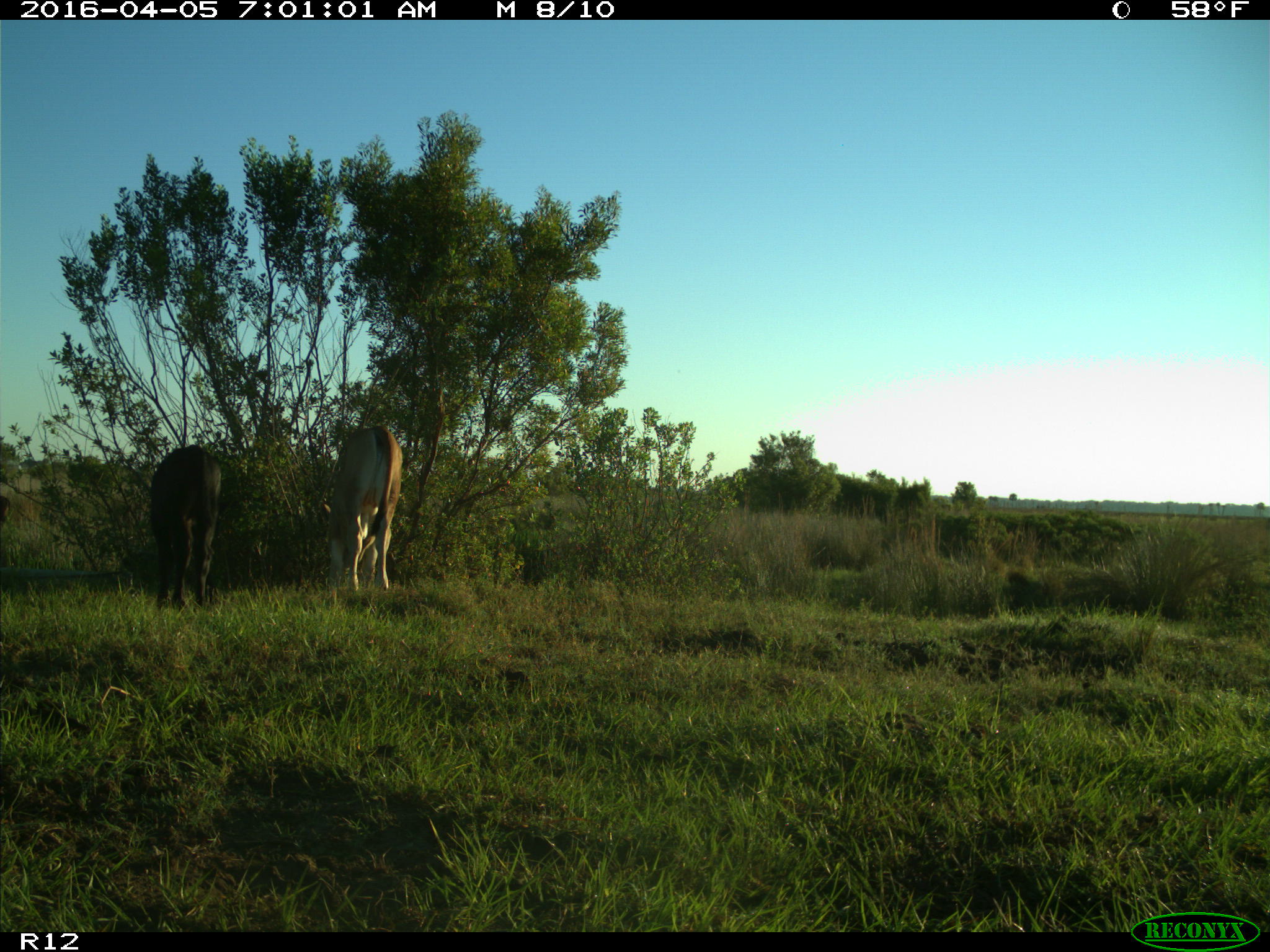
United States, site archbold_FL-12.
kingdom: Animalia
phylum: Chordata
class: Mammalia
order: Artiodactyla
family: Bovidae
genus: Bos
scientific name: Bos taurus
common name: domestic cow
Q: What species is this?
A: Bos taurus (domestic cow).